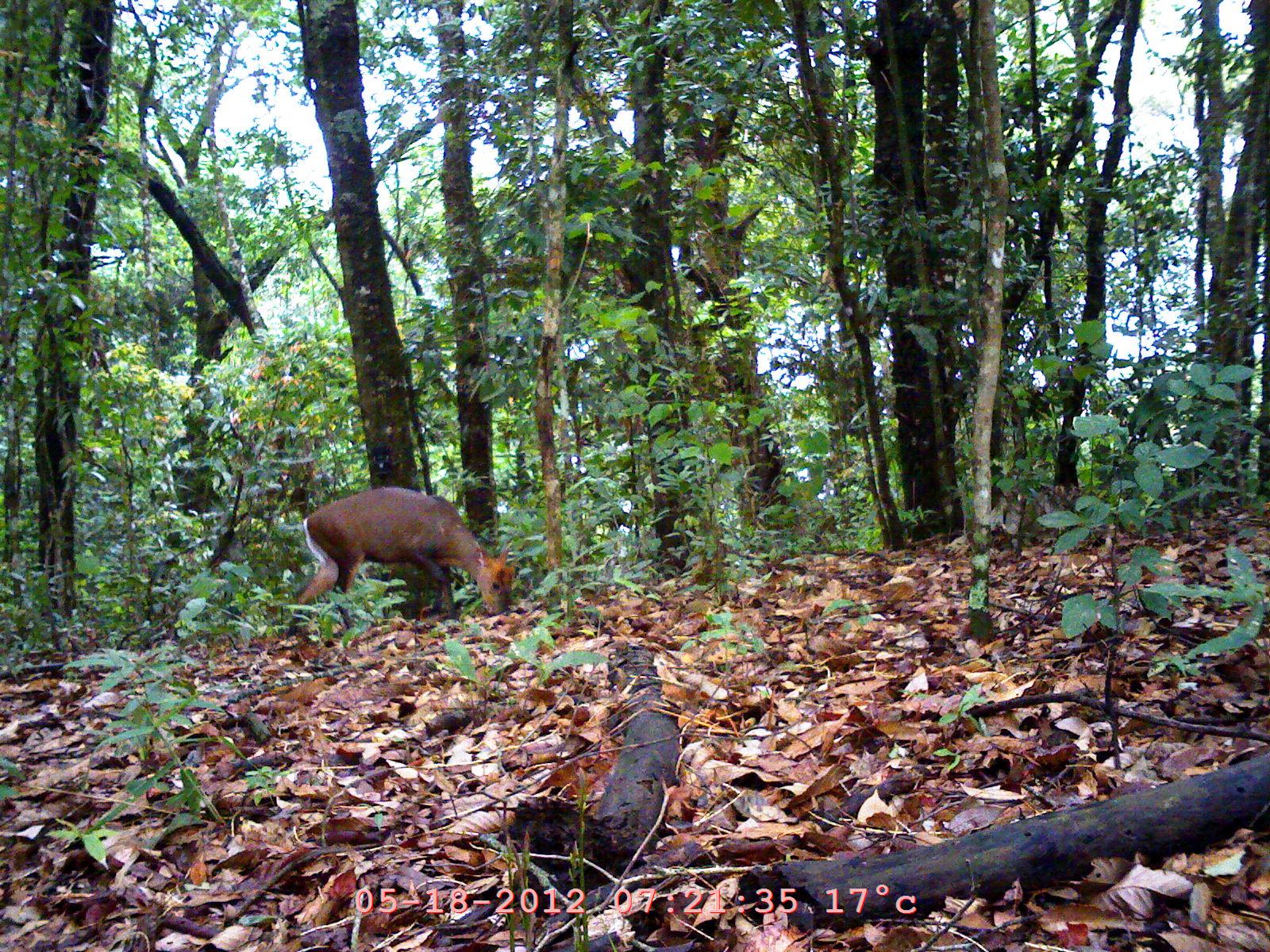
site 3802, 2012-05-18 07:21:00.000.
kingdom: Animalia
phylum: Chordata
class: Mammalia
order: Artiodactyla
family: Cervidae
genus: Muntiacus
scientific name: Muntiacus muntjak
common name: southern red muntjac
Muntiacus muntjak (southern red muntjac), count 1.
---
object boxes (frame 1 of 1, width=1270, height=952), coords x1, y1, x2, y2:
muntiacus muntjak: 287, 486, 515, 637